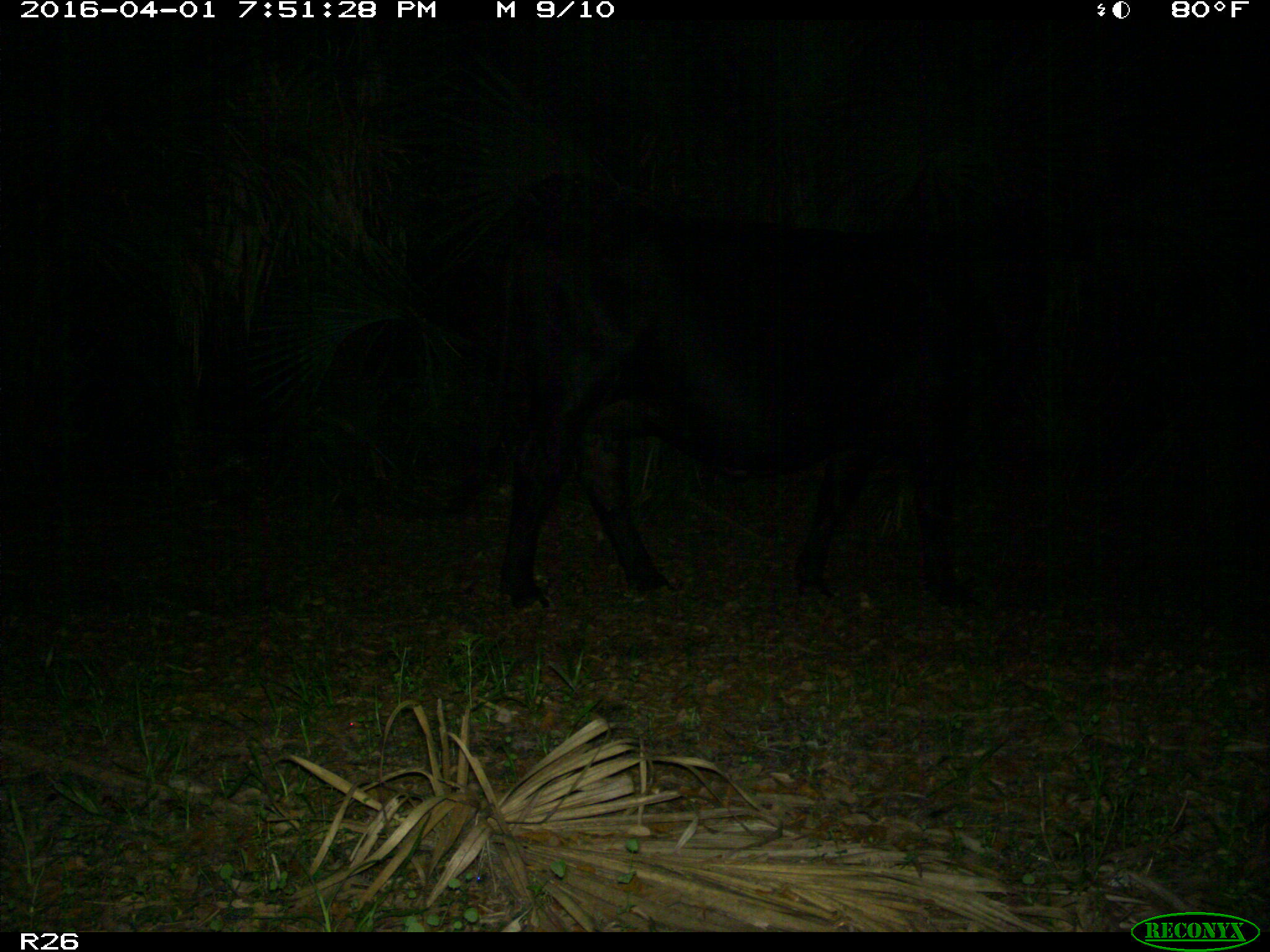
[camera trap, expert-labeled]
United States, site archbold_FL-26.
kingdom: Animalia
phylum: Chordata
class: Mammalia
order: Artiodactyla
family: Bovidae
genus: Bos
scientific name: Bos taurus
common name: domestic cow